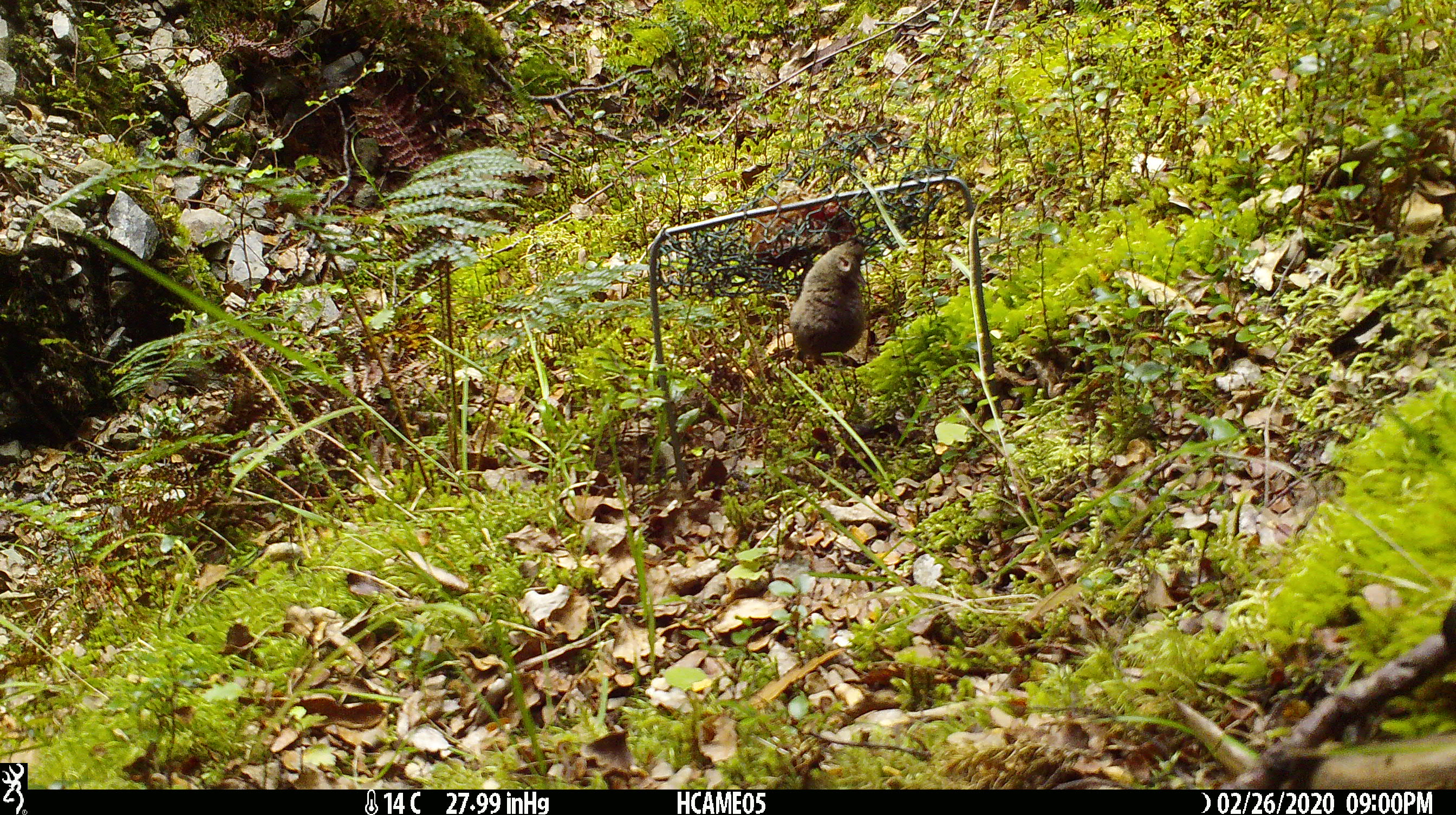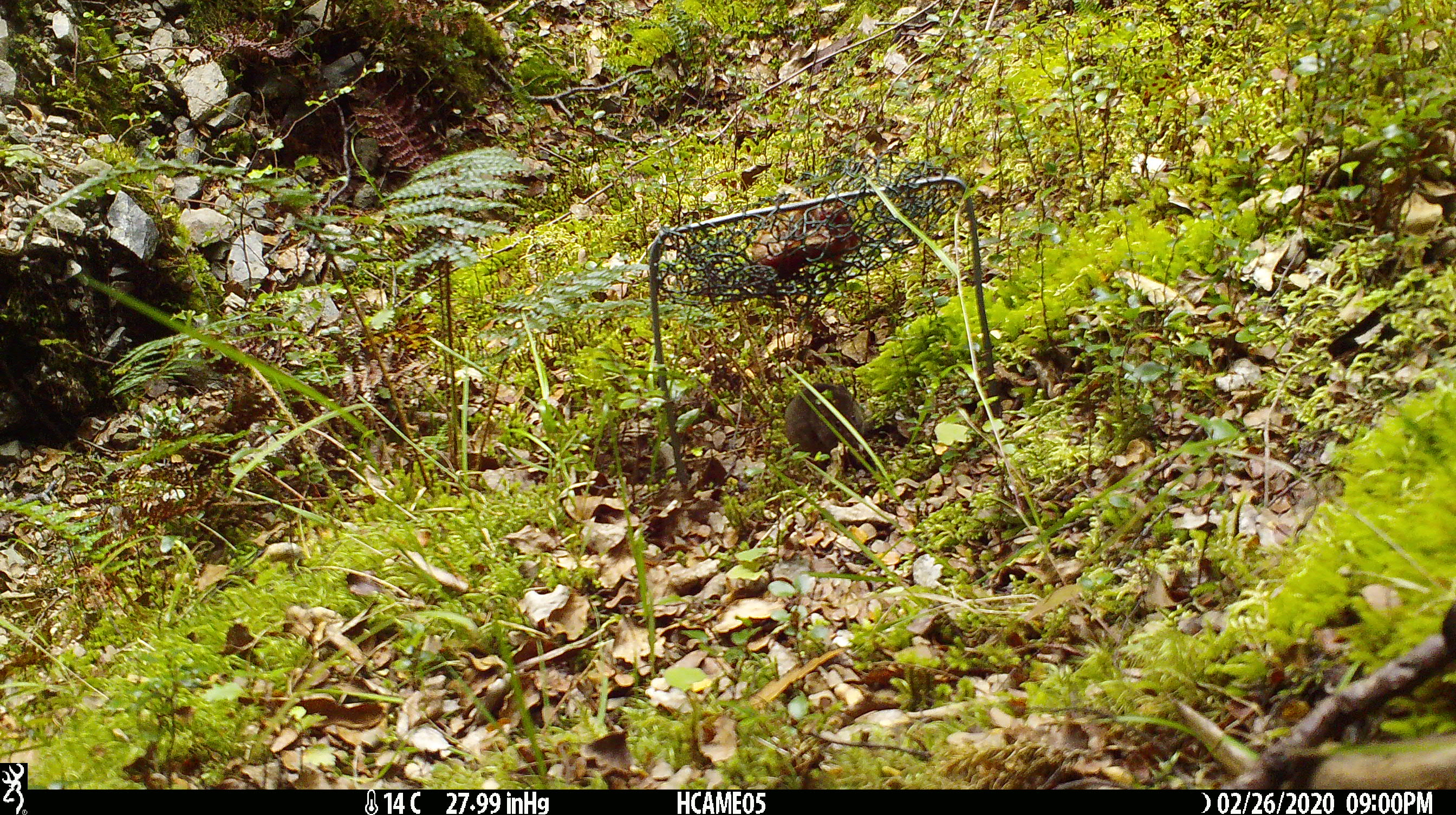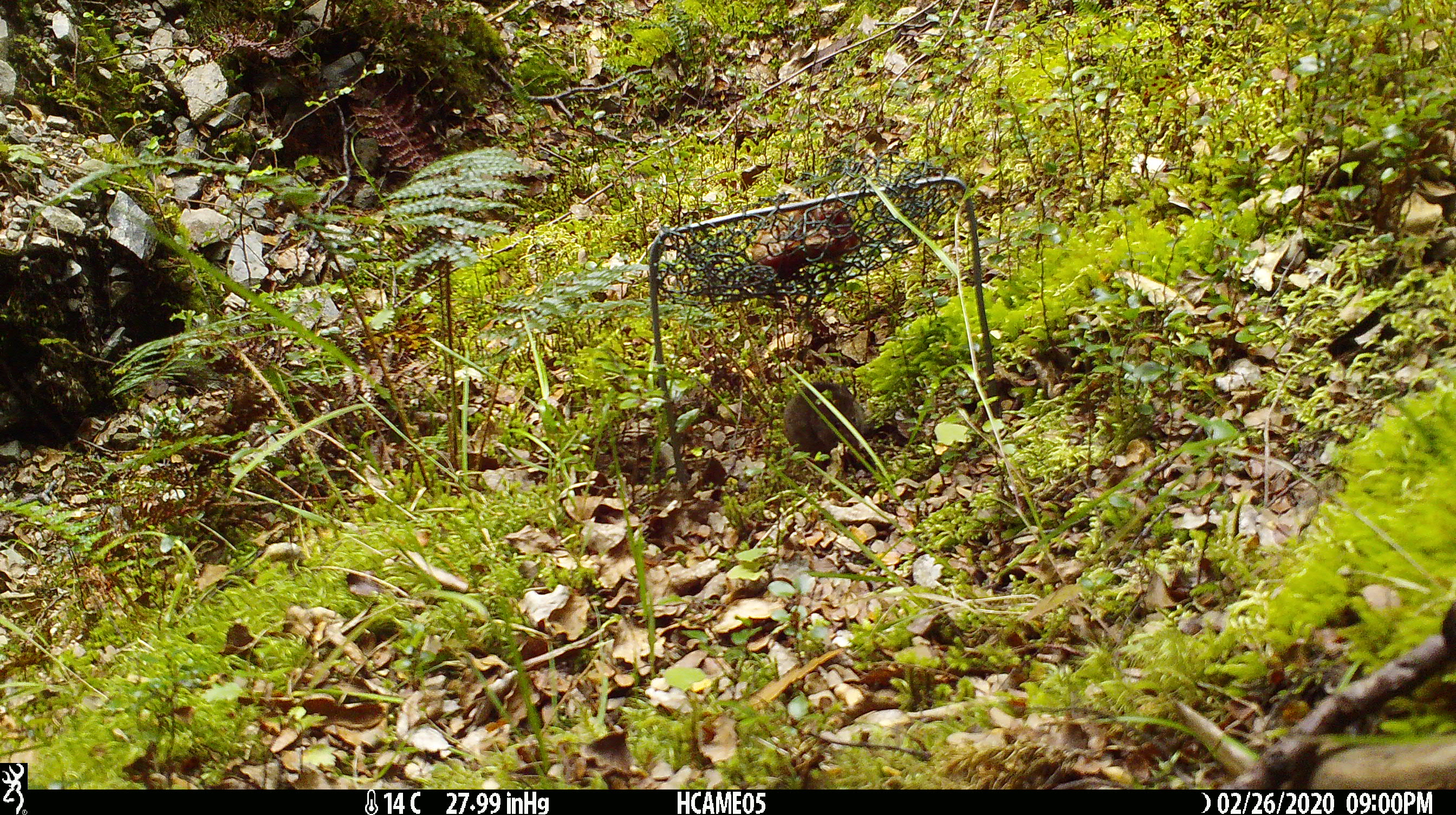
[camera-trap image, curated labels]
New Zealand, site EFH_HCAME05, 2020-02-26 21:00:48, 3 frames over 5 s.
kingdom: Animalia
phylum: Chordata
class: Mammalia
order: Rodentia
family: Muridae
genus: Mus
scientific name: Mus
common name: mouse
Mouse (Mus).